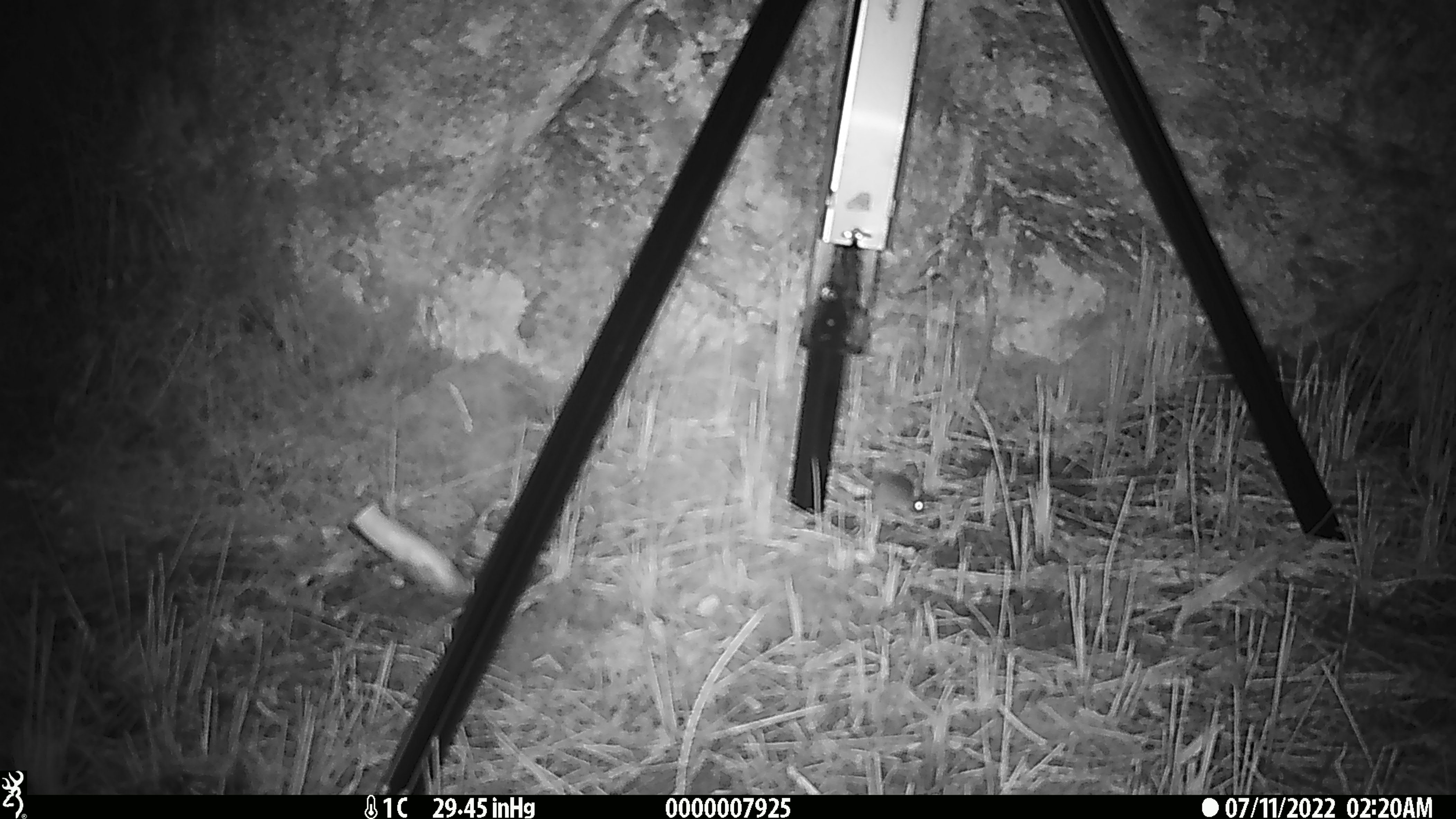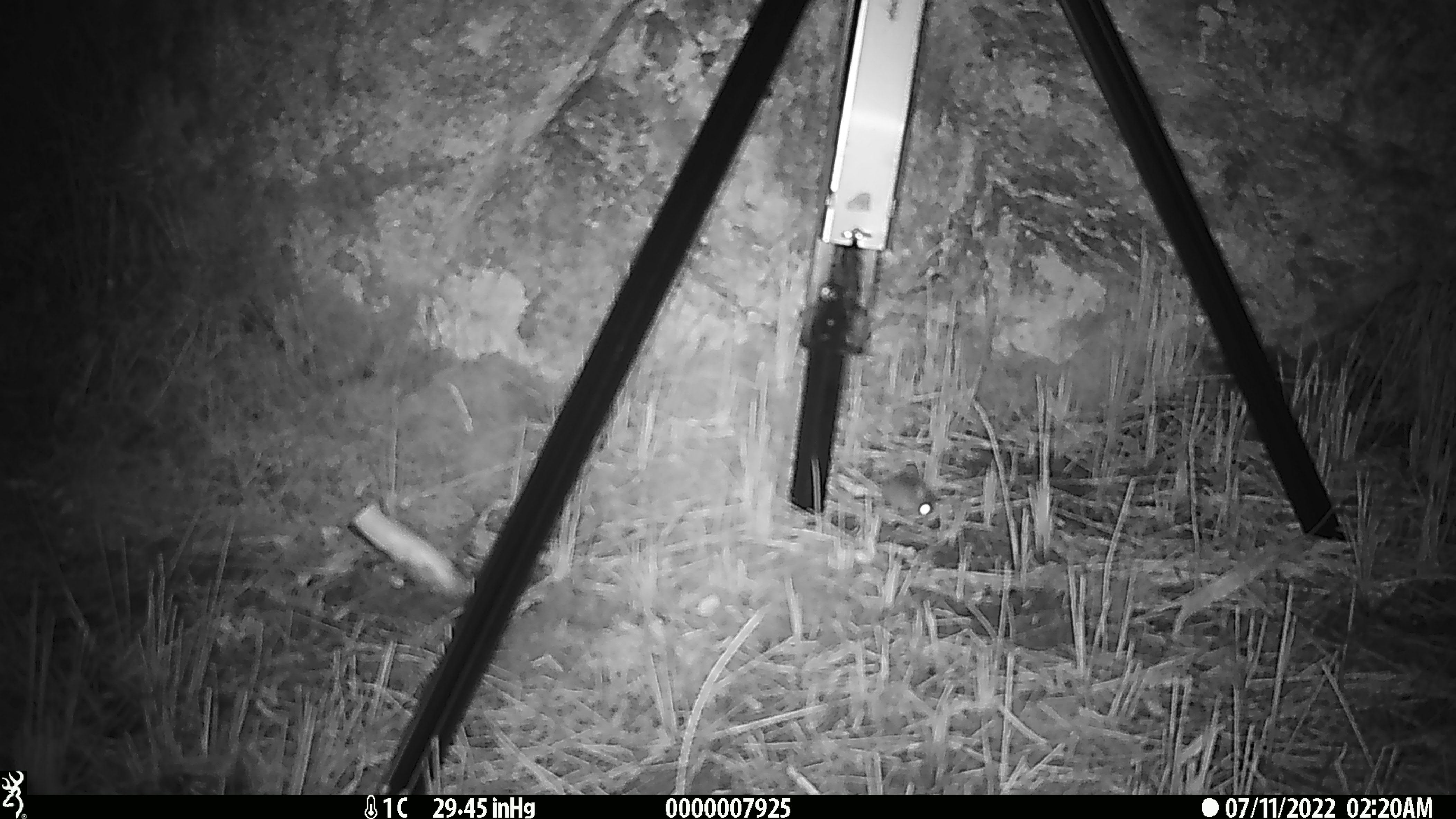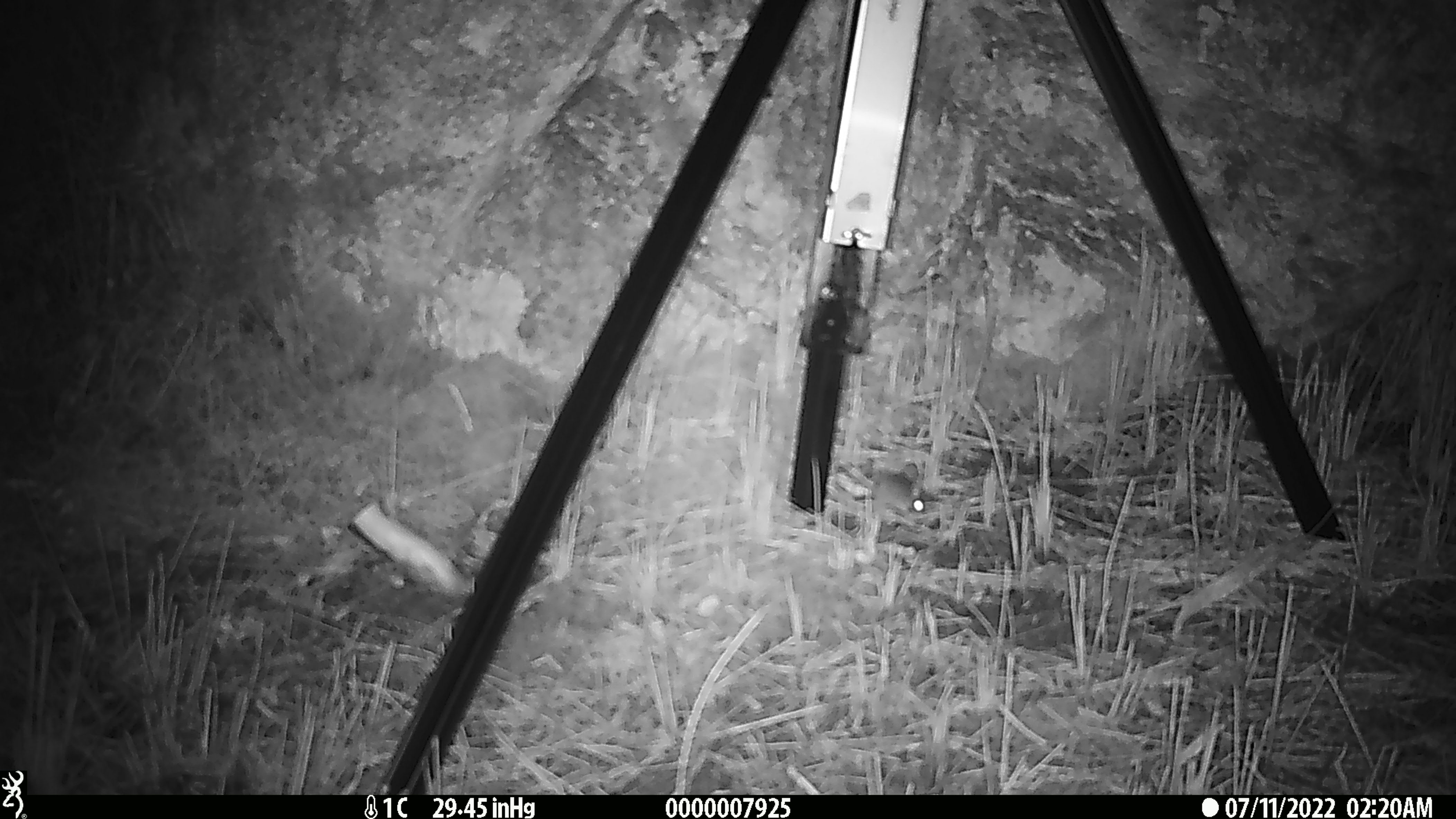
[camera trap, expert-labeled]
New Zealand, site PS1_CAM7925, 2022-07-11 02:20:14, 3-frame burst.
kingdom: Animalia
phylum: Chordata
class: Mammalia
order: Rodentia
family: Muridae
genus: Mus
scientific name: Mus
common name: mouse